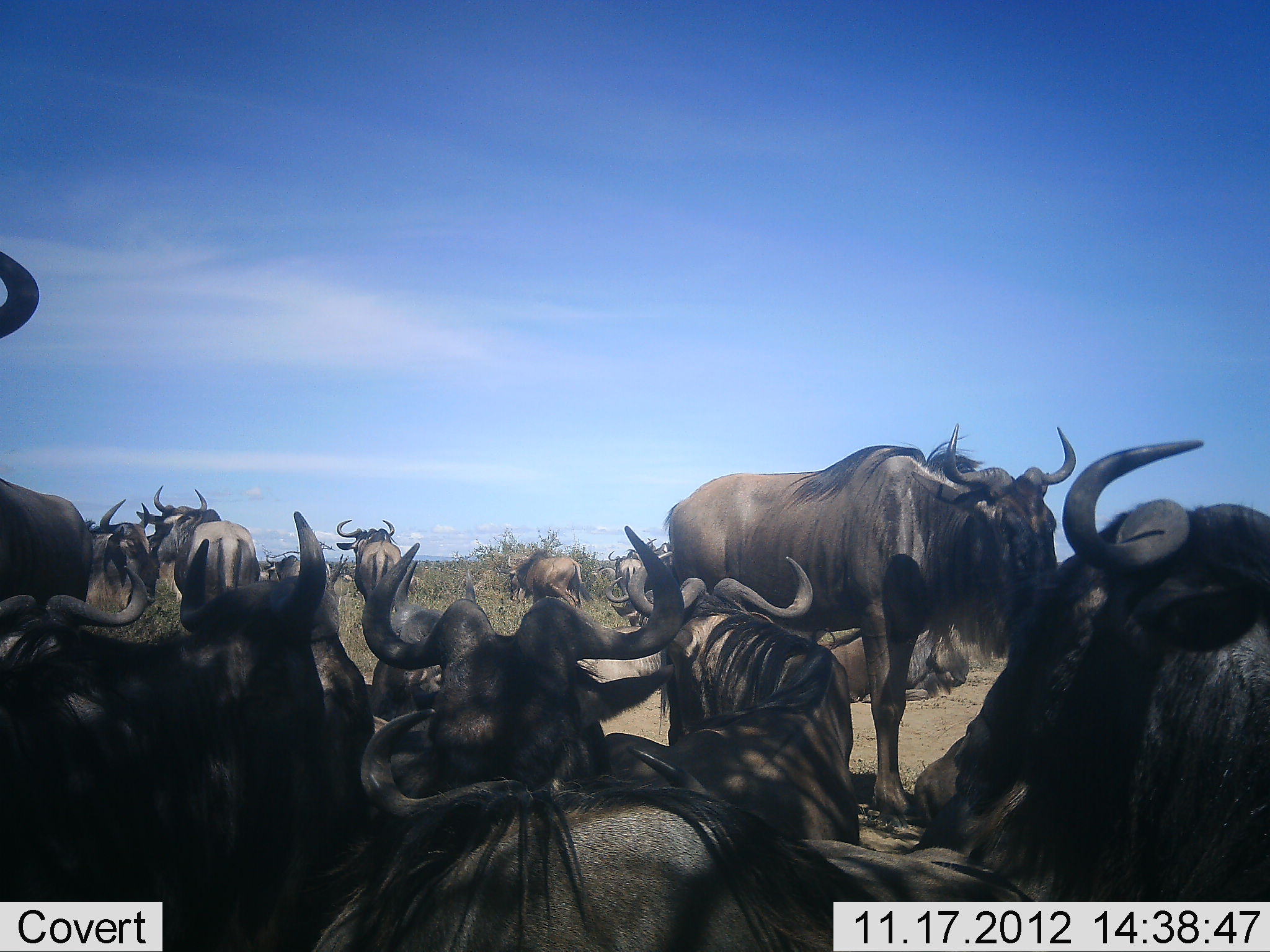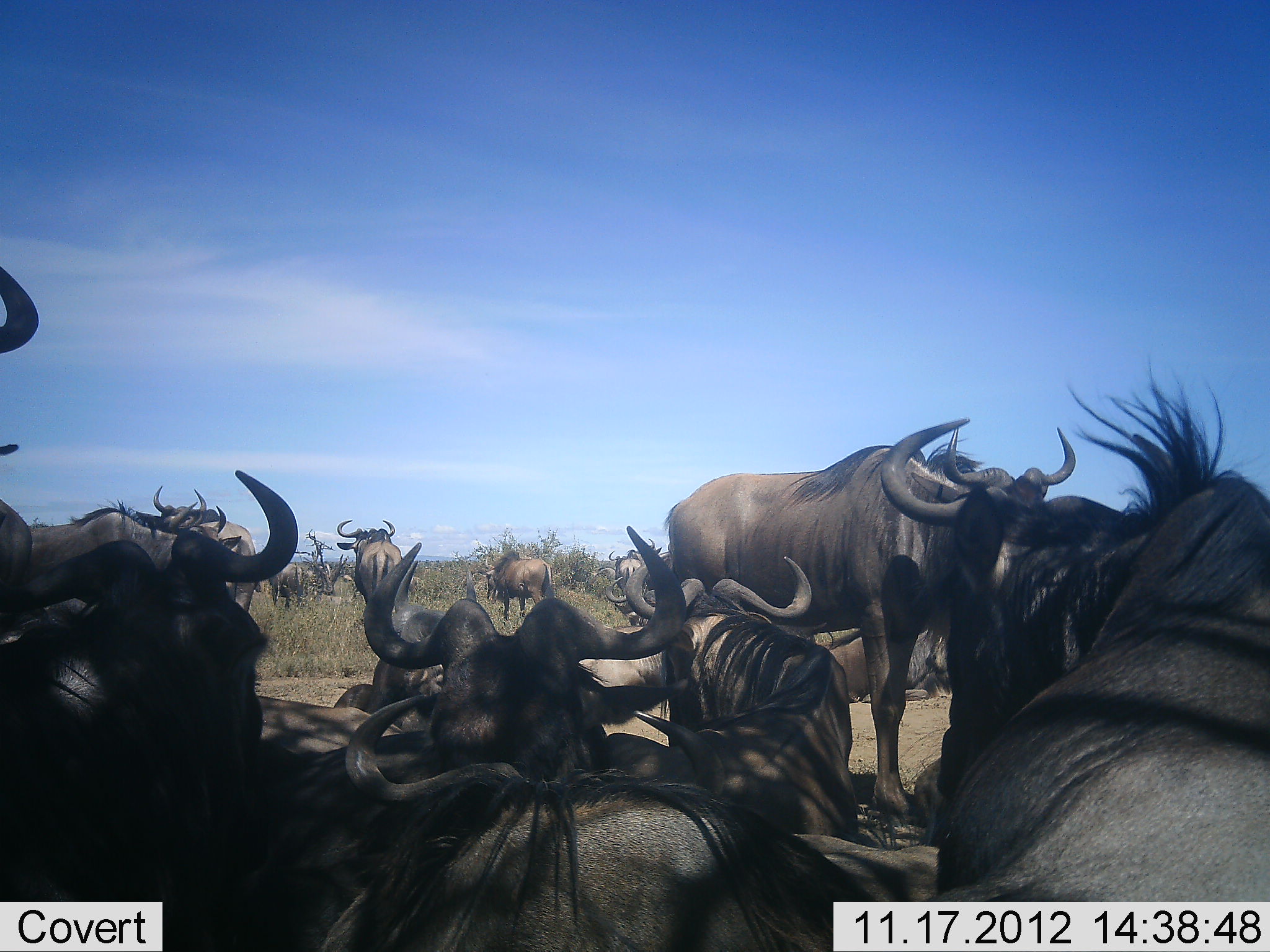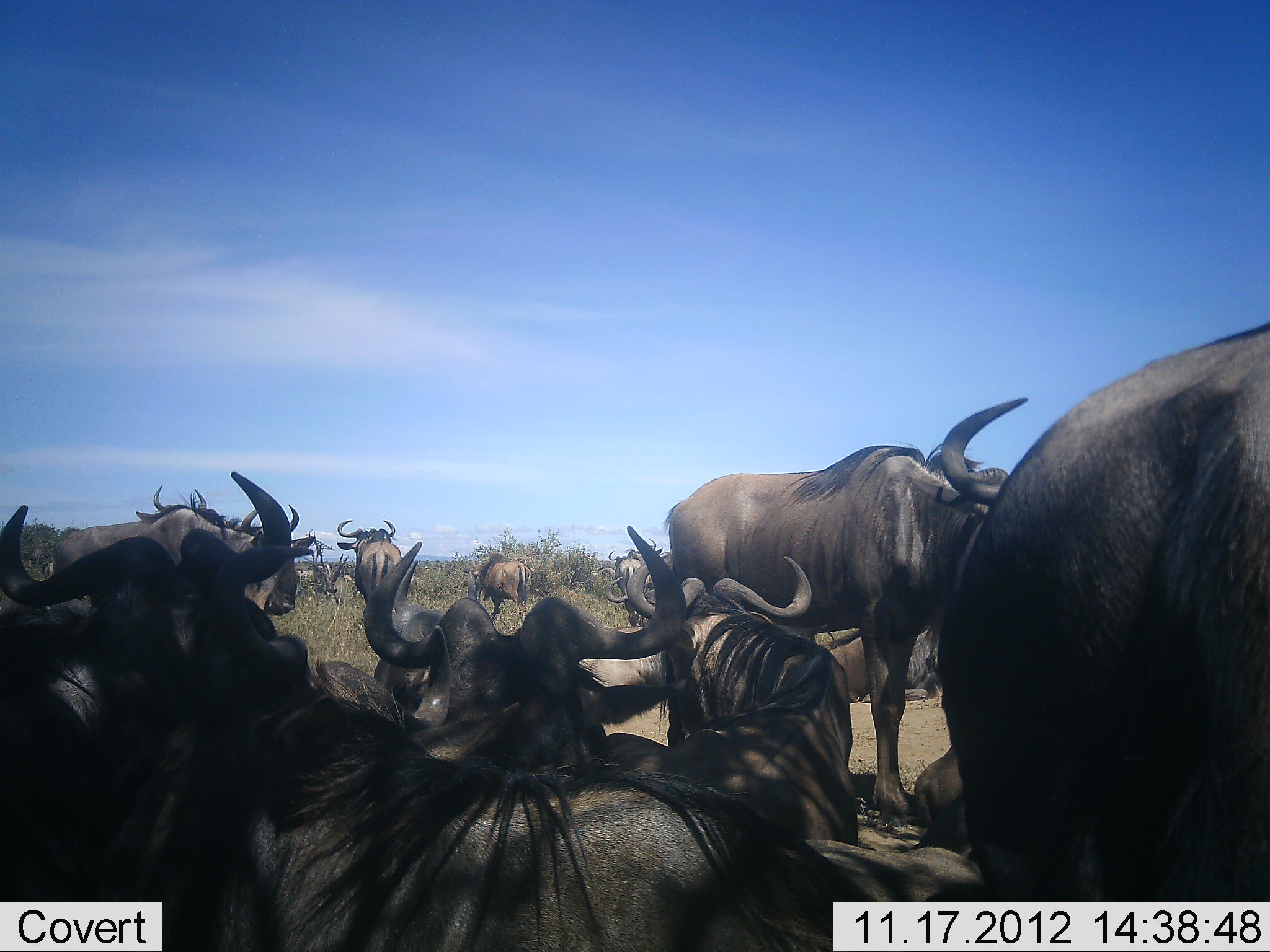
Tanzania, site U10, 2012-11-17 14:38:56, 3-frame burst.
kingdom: Animalia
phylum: Chordata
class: Mammalia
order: Artiodactyla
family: Bovidae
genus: Connochaetes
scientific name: Connochaetes taurinus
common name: blue wildebeest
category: wildebeest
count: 11-50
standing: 90%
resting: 90%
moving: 50%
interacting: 60%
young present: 0%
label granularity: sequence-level